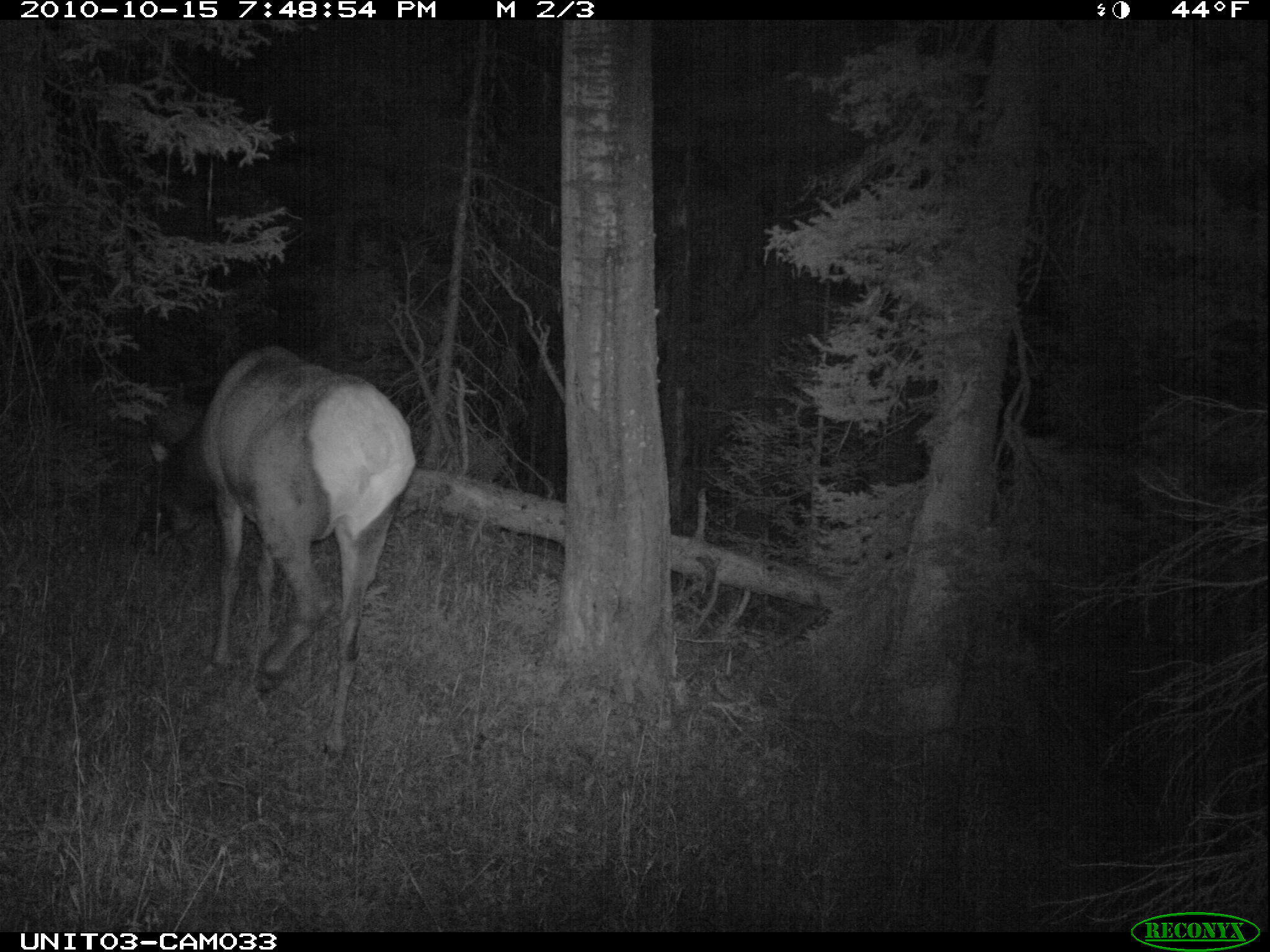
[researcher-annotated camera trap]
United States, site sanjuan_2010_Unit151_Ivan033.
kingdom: Animalia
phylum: Chordata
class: Mammalia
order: Artiodactyla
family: Cervidae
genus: Cervus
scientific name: Cervus elaphus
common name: red deer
Cervus elaphus (red deer).